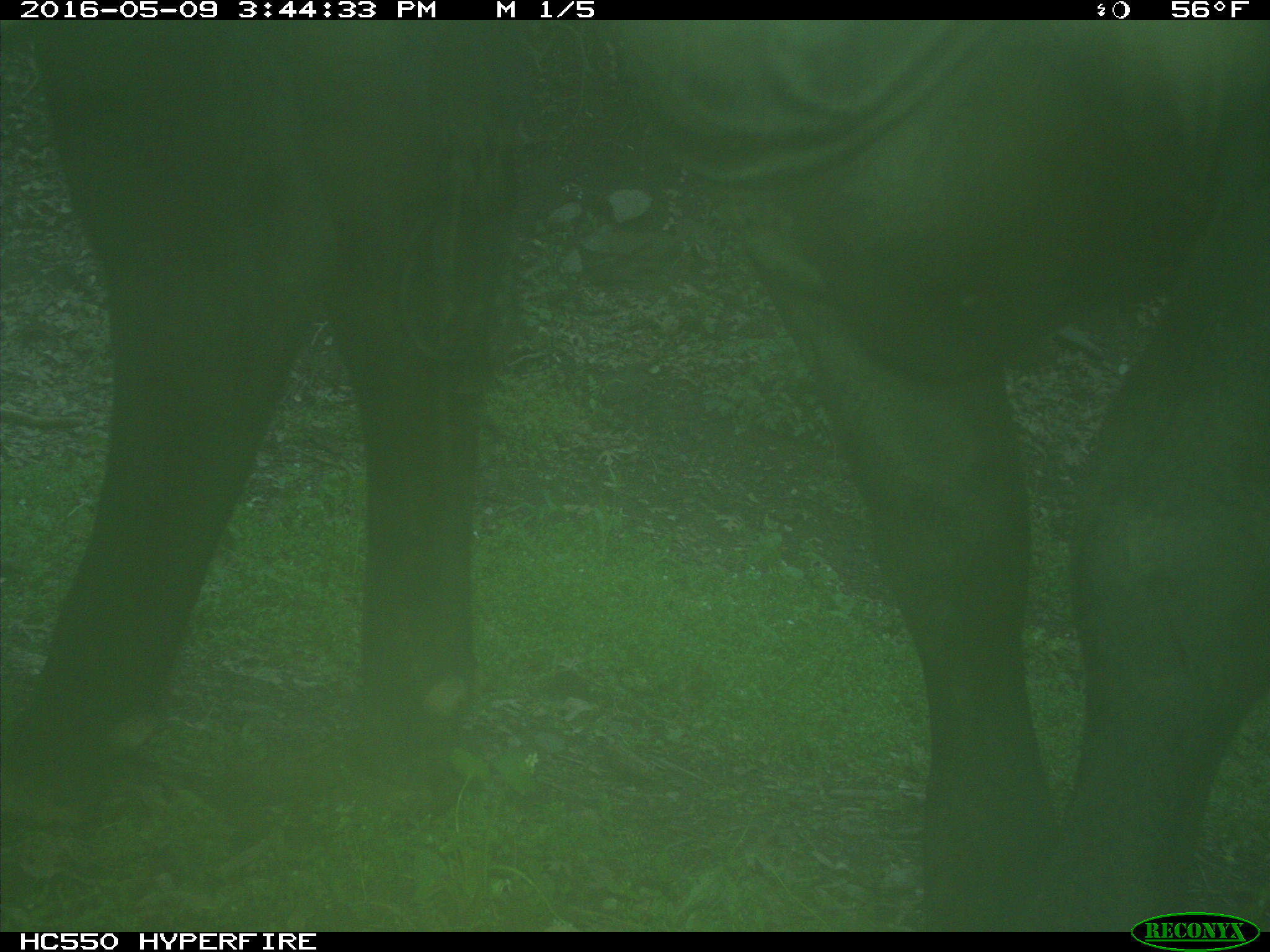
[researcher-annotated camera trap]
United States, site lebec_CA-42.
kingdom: Animalia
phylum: Chordata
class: Mammalia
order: Artiodactyla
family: Bovidae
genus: Bos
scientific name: Bos taurus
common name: domestic cow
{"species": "Bos taurus (domestic cow)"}